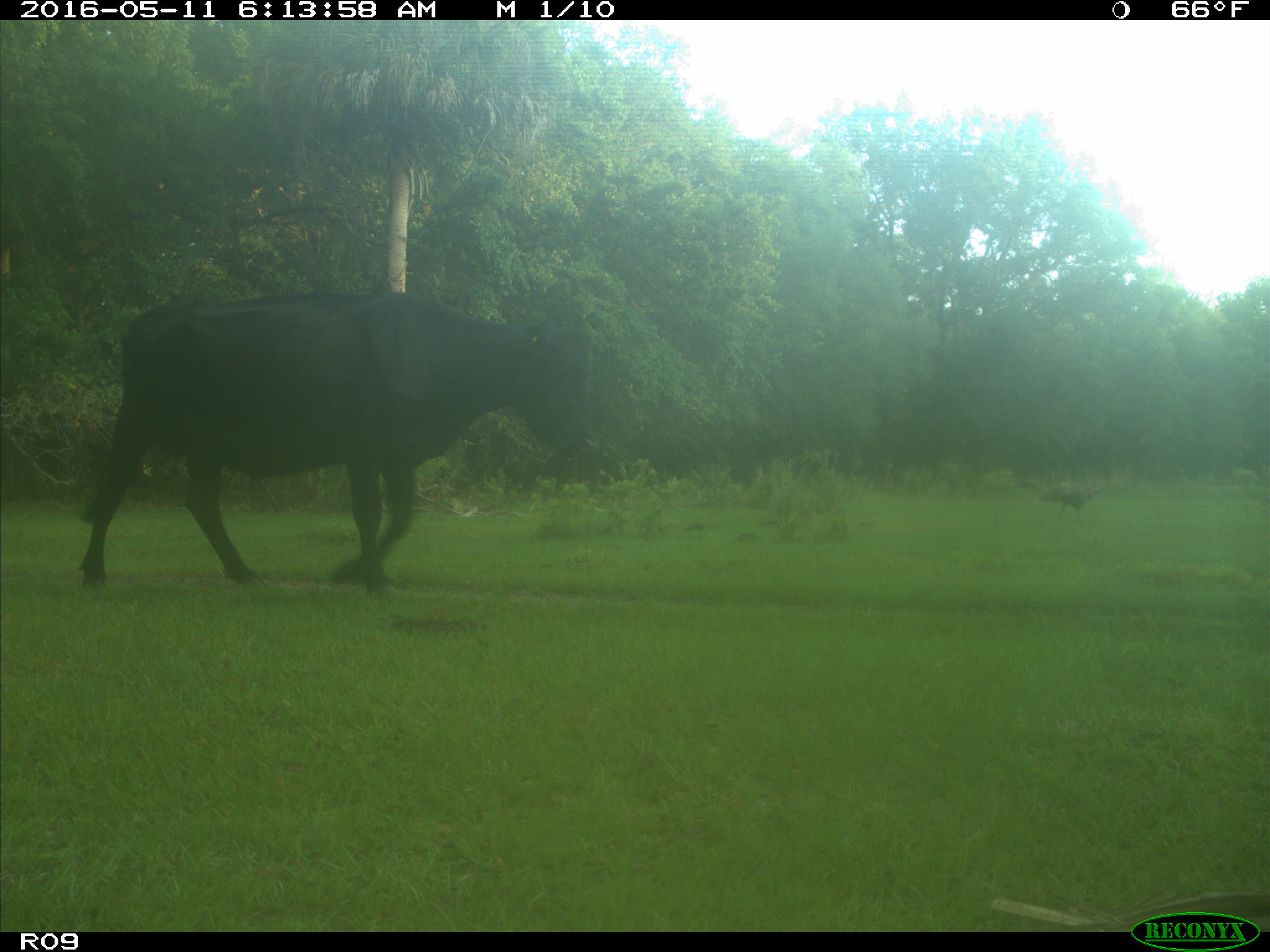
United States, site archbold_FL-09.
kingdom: Animalia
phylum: Chordata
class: Mammalia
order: Artiodactyla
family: Bovidae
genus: Bos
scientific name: Bos taurus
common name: domestic cow